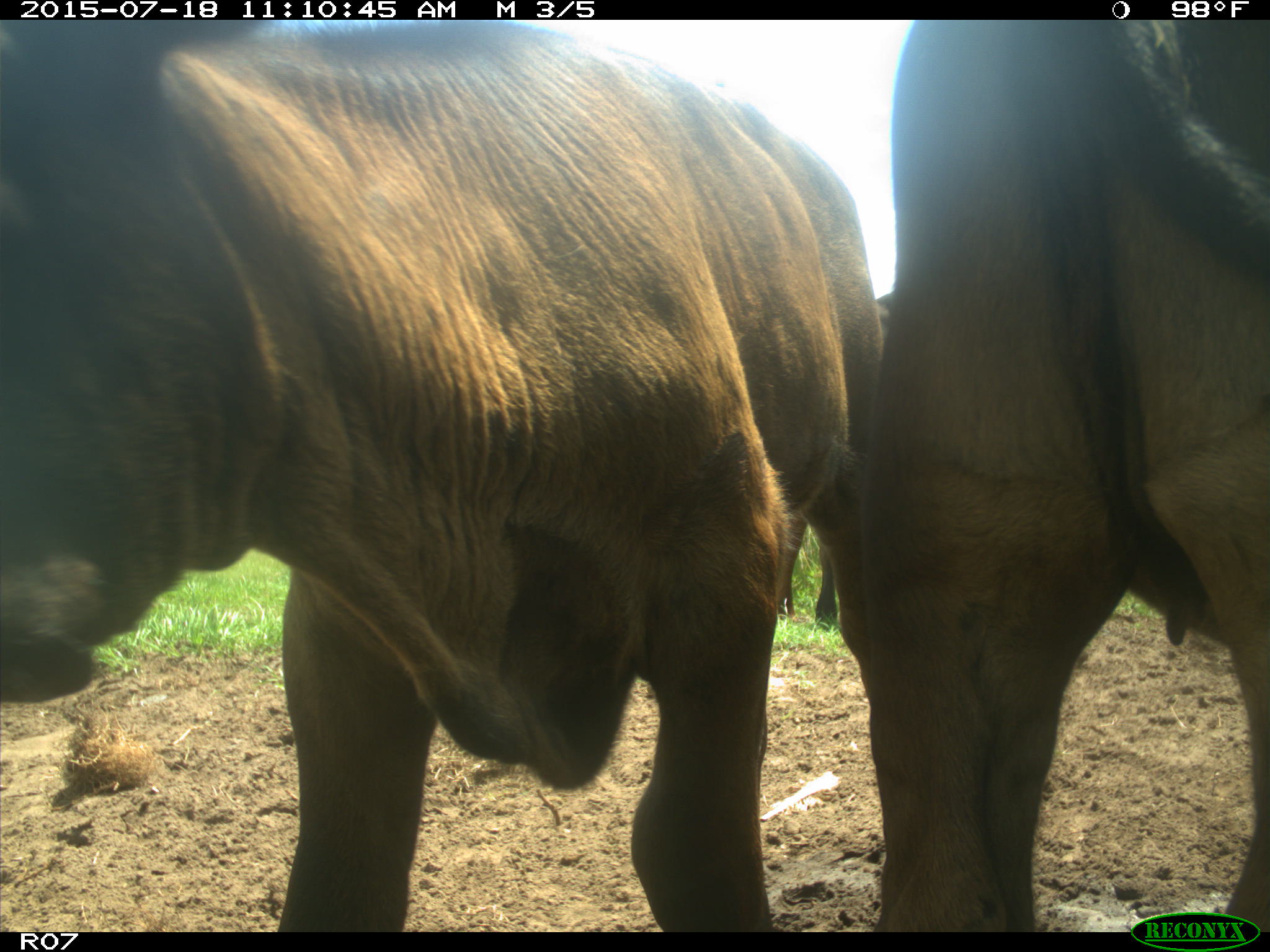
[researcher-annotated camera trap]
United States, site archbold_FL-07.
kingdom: Animalia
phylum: Chordata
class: Mammalia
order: Artiodactyla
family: Bovidae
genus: Bos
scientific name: Bos taurus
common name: domestic cow